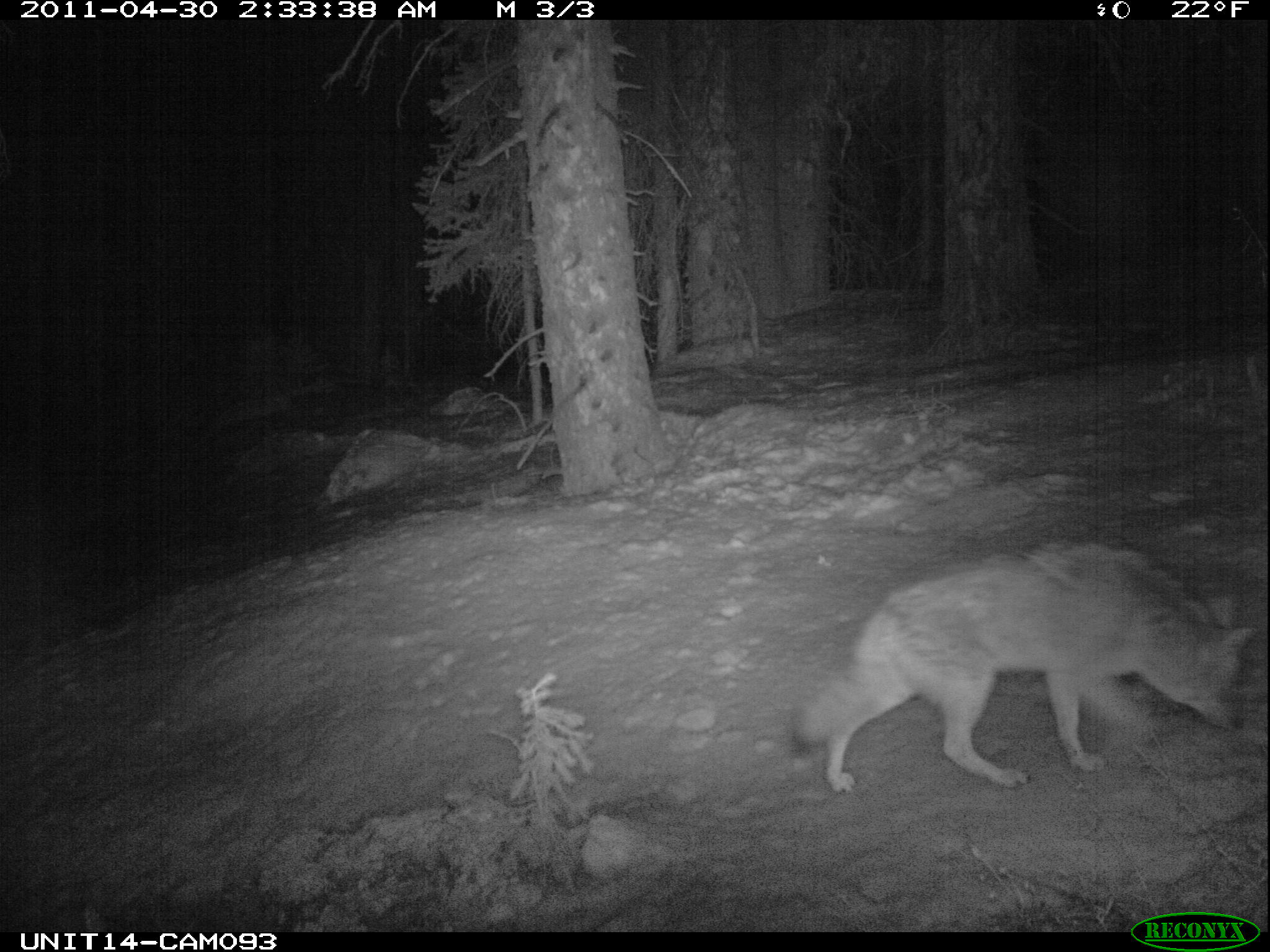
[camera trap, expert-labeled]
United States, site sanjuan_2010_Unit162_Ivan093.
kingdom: Animalia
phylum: Chordata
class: Mammalia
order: Carnivora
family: Canidae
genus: Canis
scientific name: Canis latrans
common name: coyote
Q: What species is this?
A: Canis latrans (coyote).